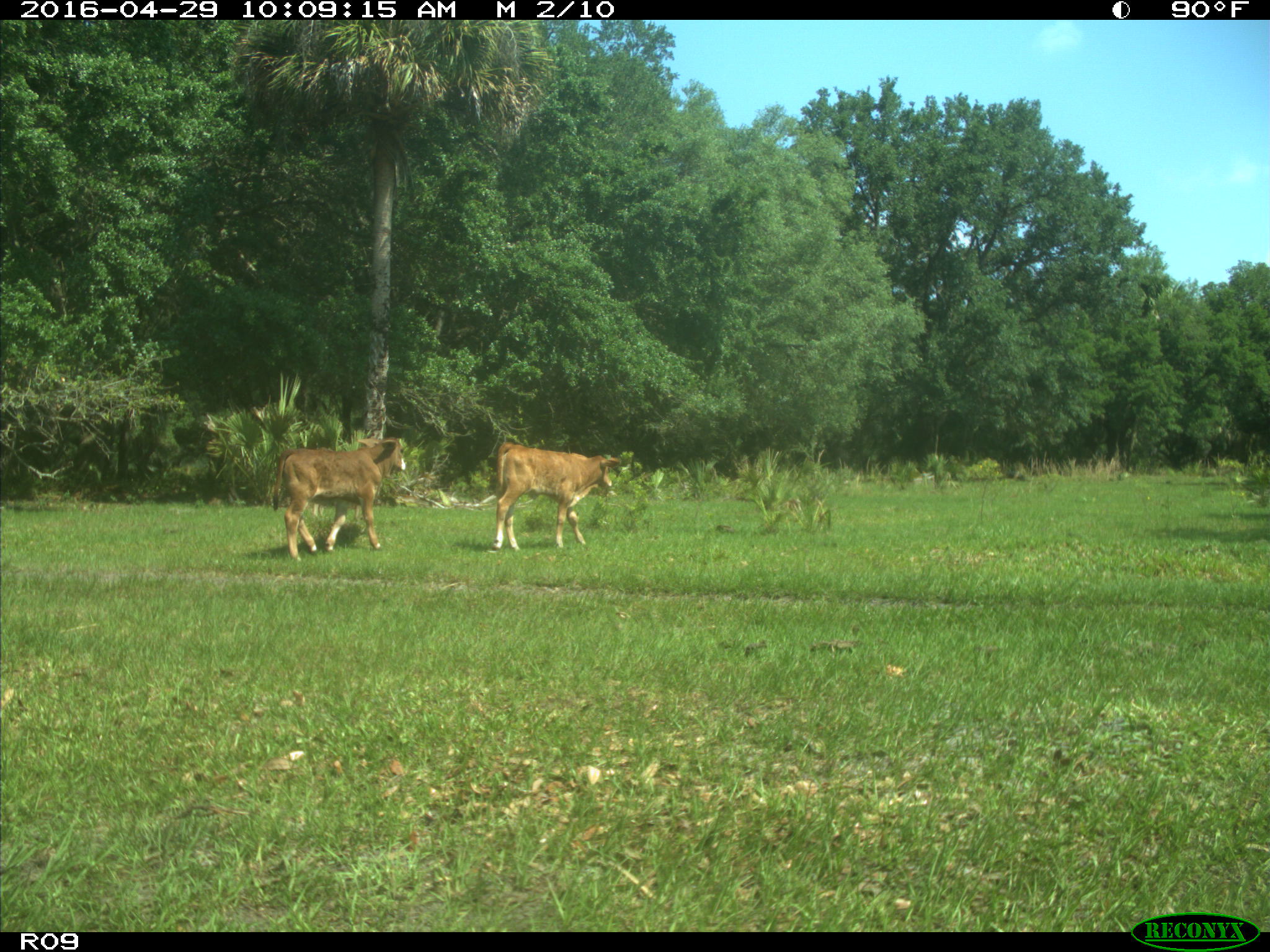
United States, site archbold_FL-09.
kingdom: Animalia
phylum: Chordata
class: Mammalia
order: Artiodactyla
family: Bovidae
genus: Bos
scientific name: Bos taurus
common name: domestic cow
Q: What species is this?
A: Bos taurus (domestic cow).